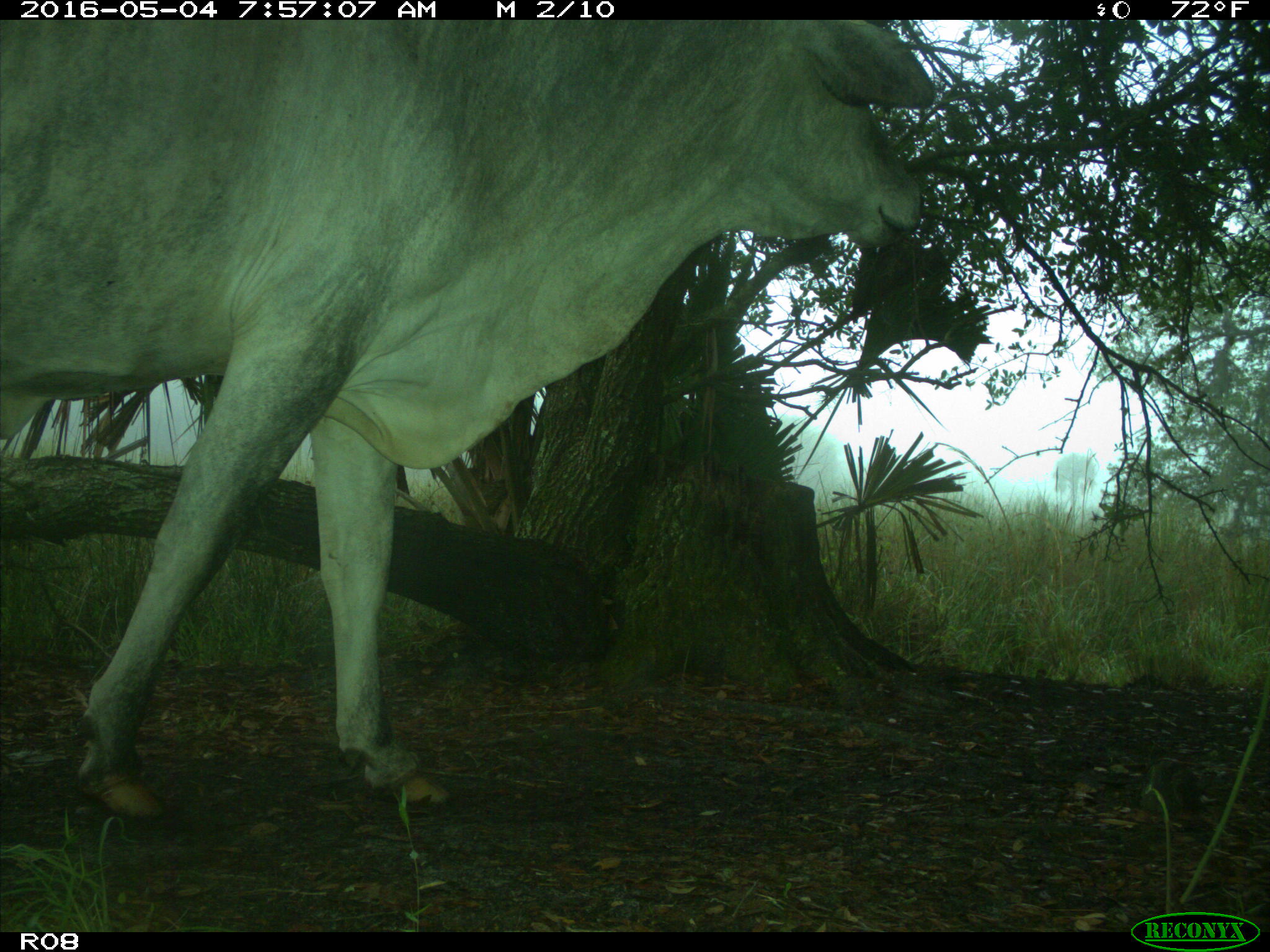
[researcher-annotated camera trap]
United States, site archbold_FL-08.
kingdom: Animalia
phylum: Chordata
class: Mammalia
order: Artiodactyla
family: Bovidae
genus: Bos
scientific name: Bos taurus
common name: domestic cow